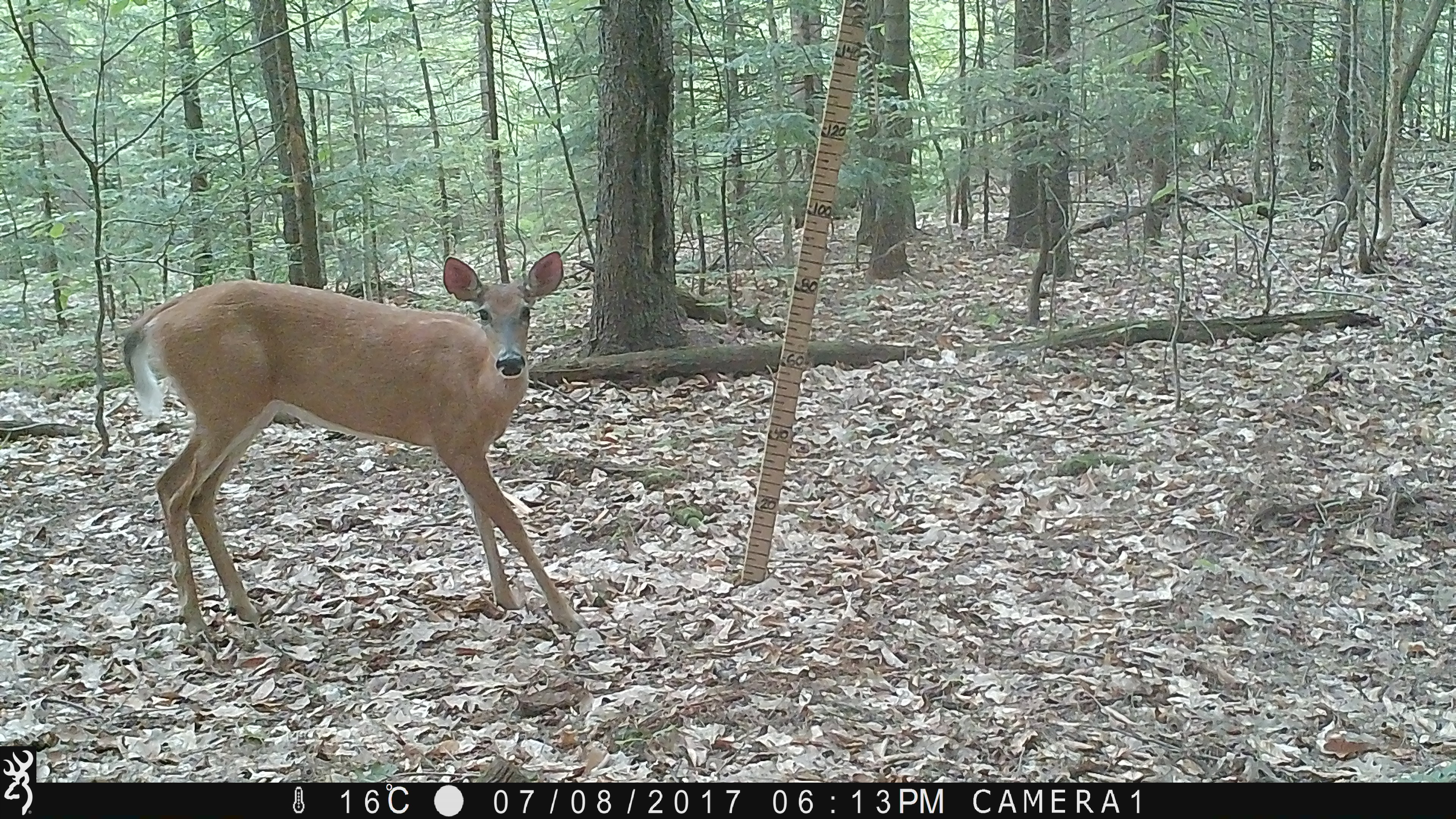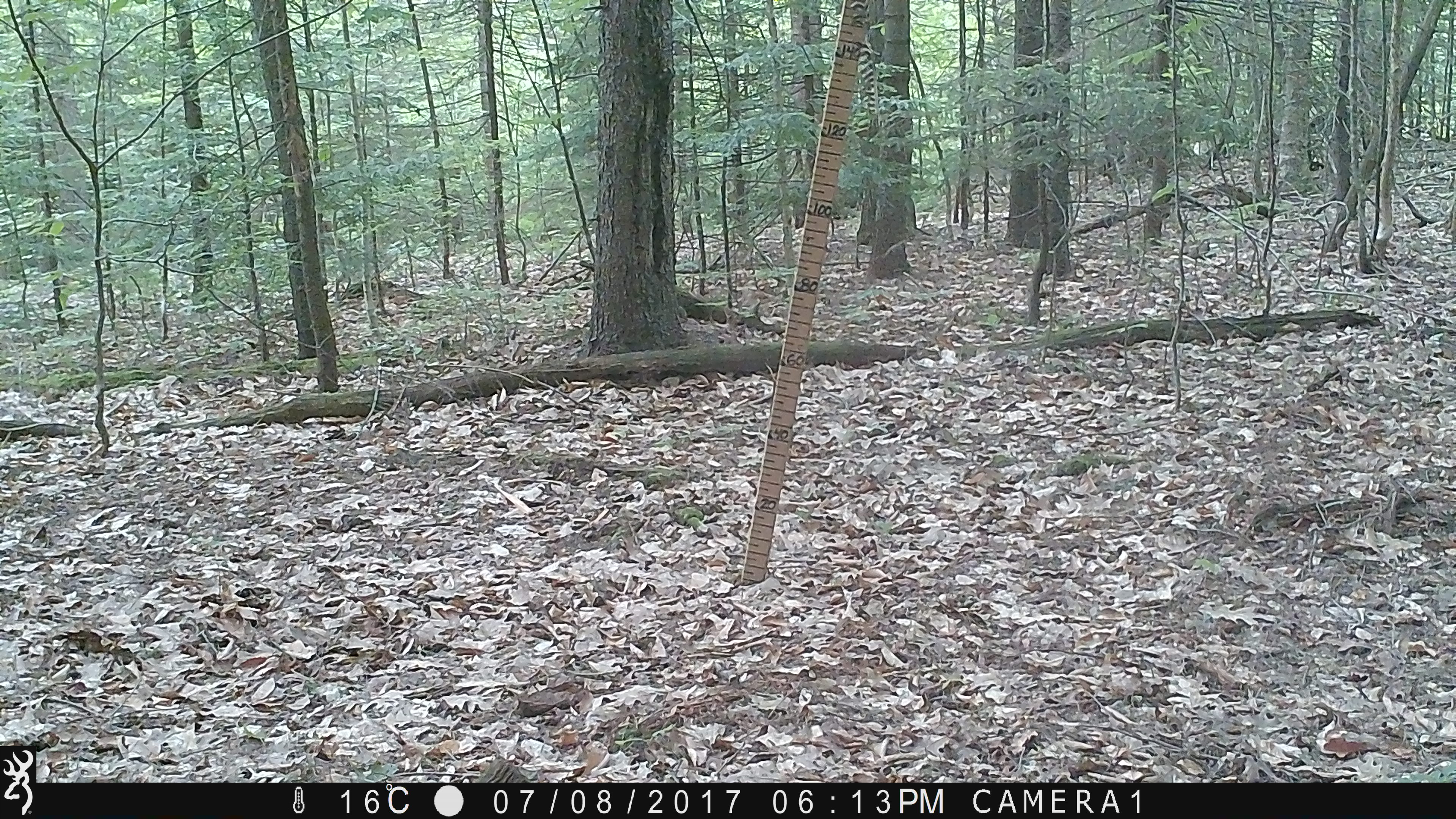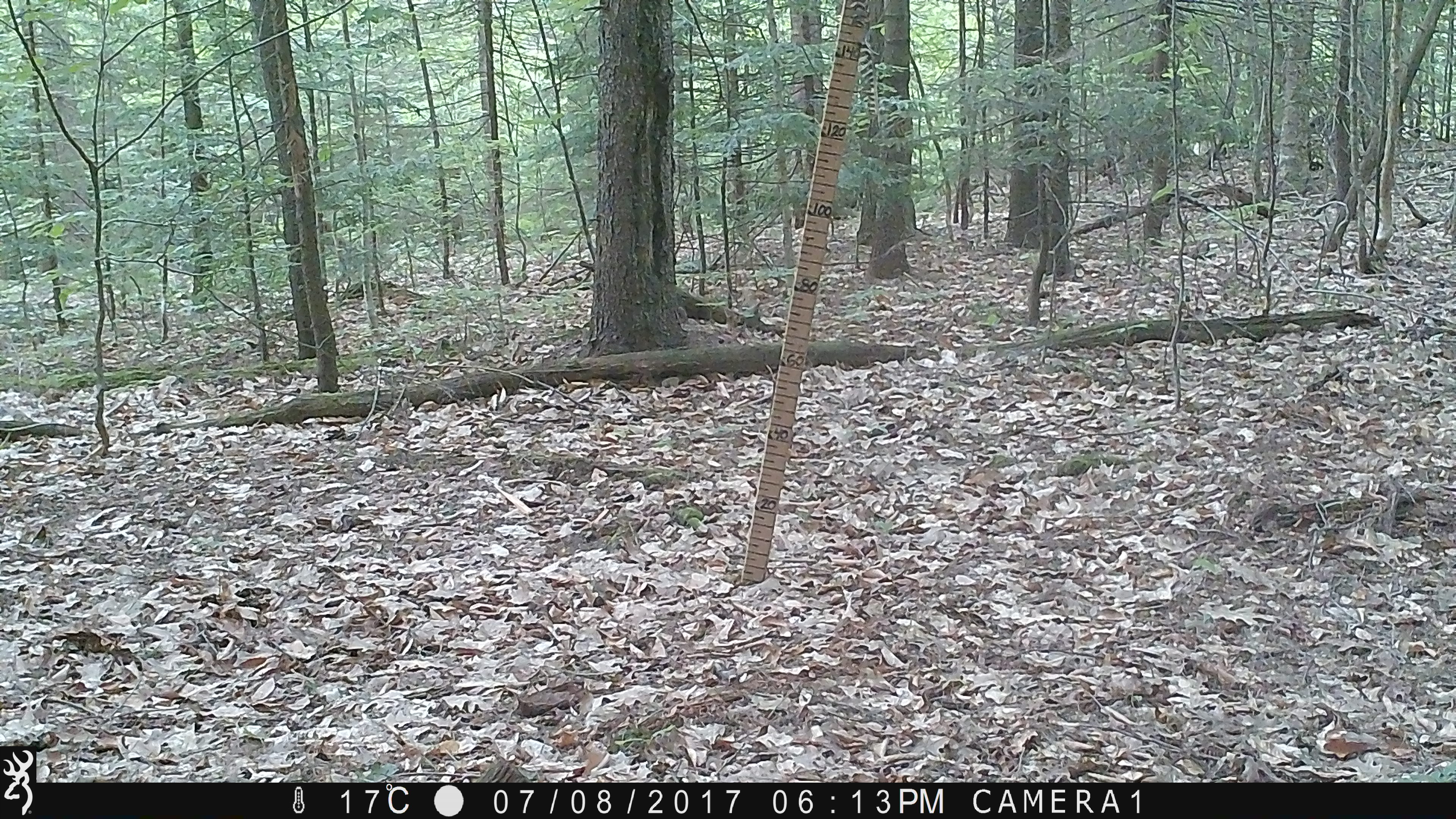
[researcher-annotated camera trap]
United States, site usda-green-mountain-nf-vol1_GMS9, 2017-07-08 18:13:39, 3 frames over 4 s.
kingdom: Animalia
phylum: Chordata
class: Mammalia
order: Artiodactyla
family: Cervidae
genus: Odocoileus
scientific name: Odocoileus virginianus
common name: white-tailed deer